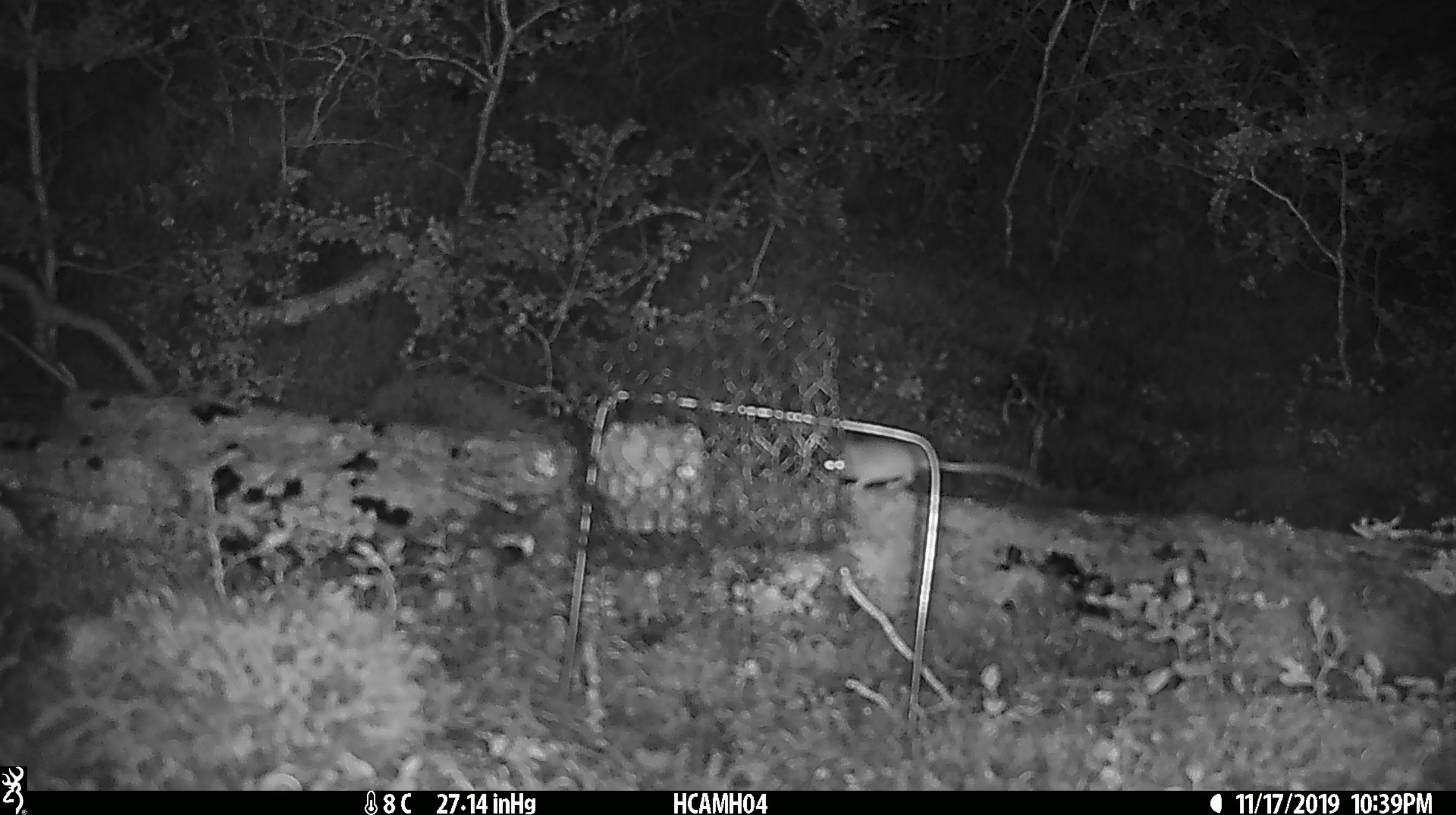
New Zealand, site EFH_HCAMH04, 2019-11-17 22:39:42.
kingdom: Animalia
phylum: Chordata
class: Mammalia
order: Rodentia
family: Muridae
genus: Mus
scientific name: Mus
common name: mouse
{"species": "mouse (Mus)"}